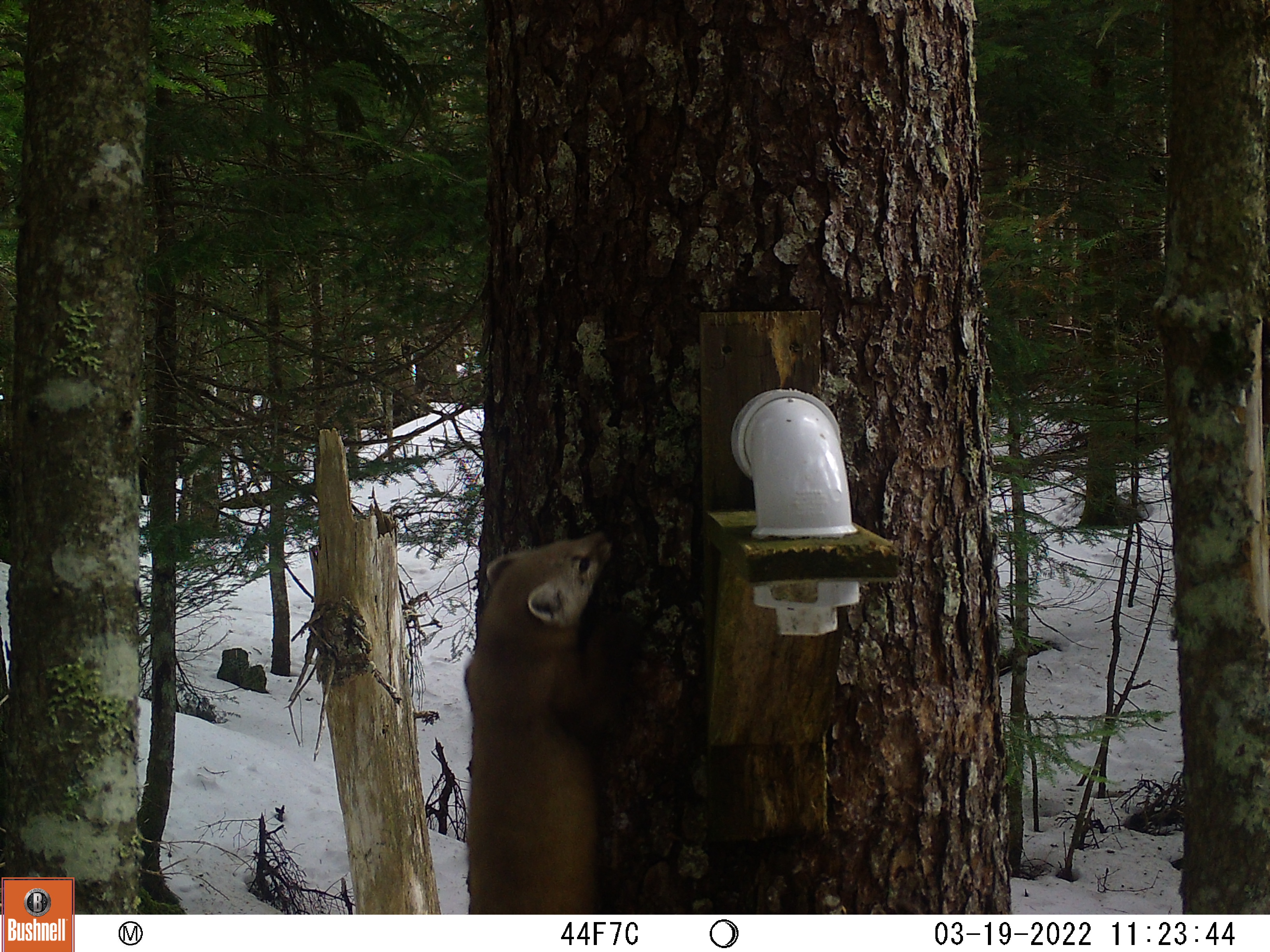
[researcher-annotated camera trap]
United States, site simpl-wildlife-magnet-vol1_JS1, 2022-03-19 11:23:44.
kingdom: Animalia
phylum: Chordata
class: Mammalia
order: Carnivora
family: Mustelidae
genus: Martes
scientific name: Martes americana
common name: american marten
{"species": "american marten (Martes americana)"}